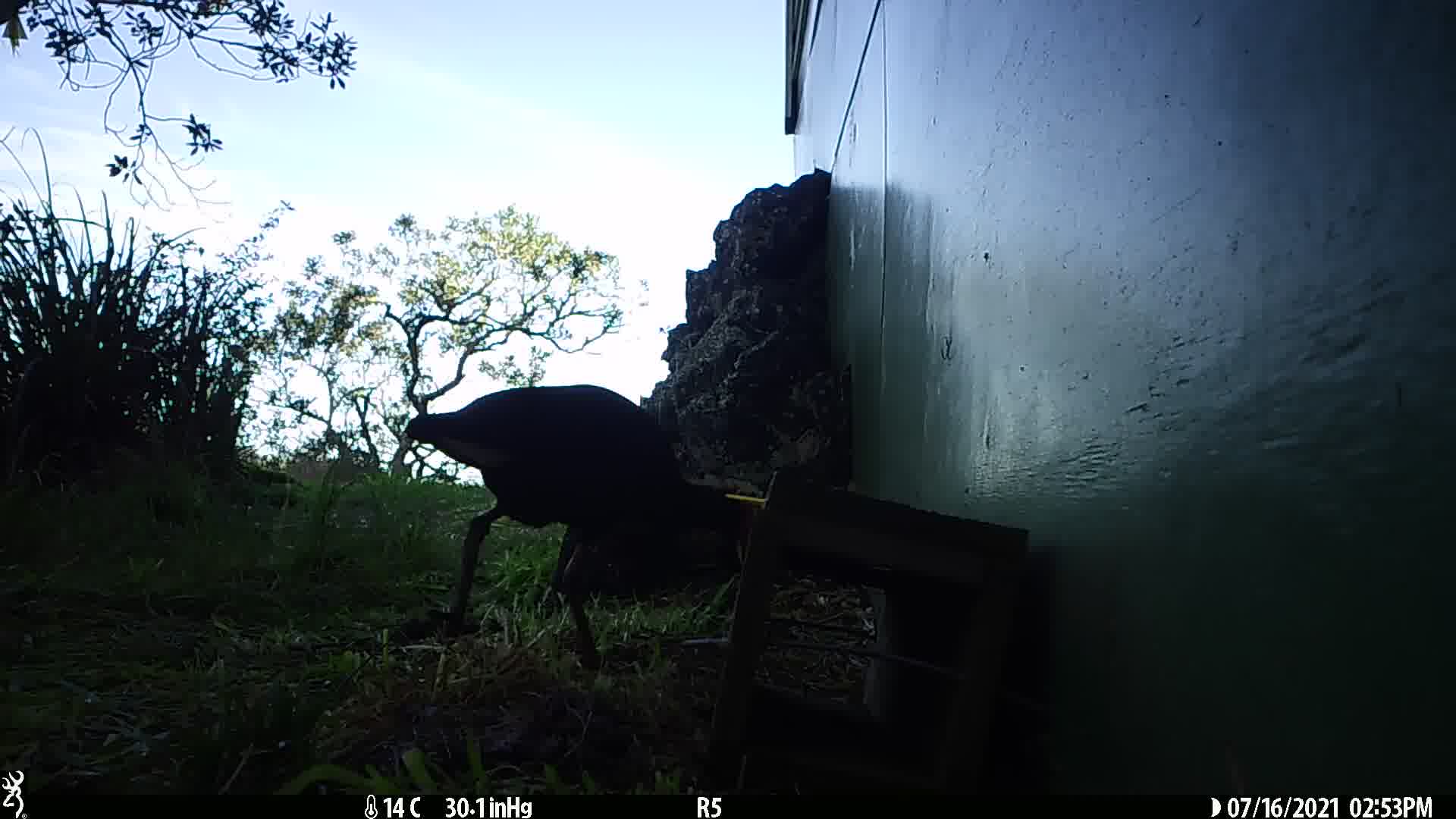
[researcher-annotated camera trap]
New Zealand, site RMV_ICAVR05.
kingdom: Animalia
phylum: Chordata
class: Aves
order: Gruiformes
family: Rallidae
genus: Porphyrio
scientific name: Porphyrio melanotus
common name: australasian swamphen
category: pukeko